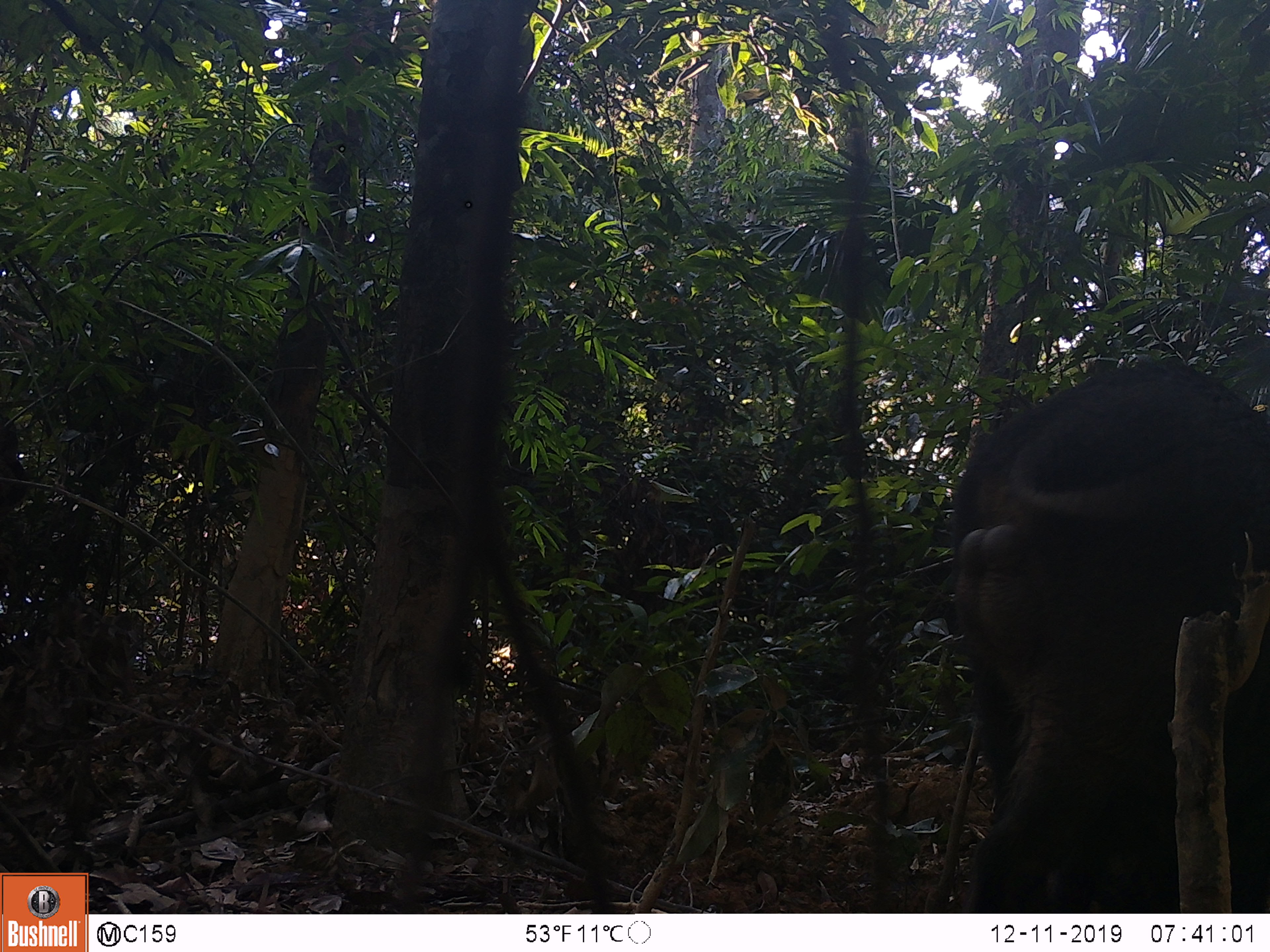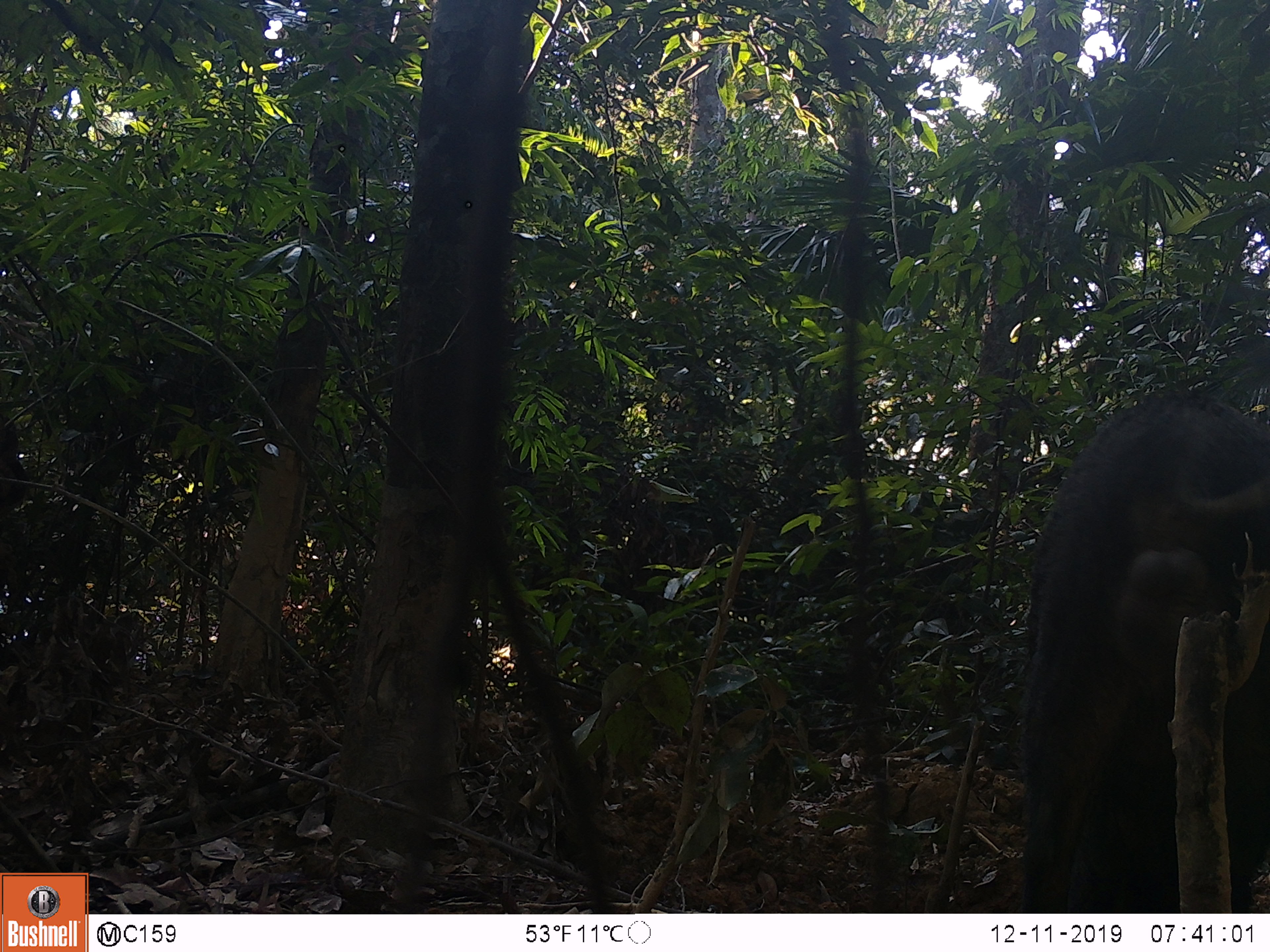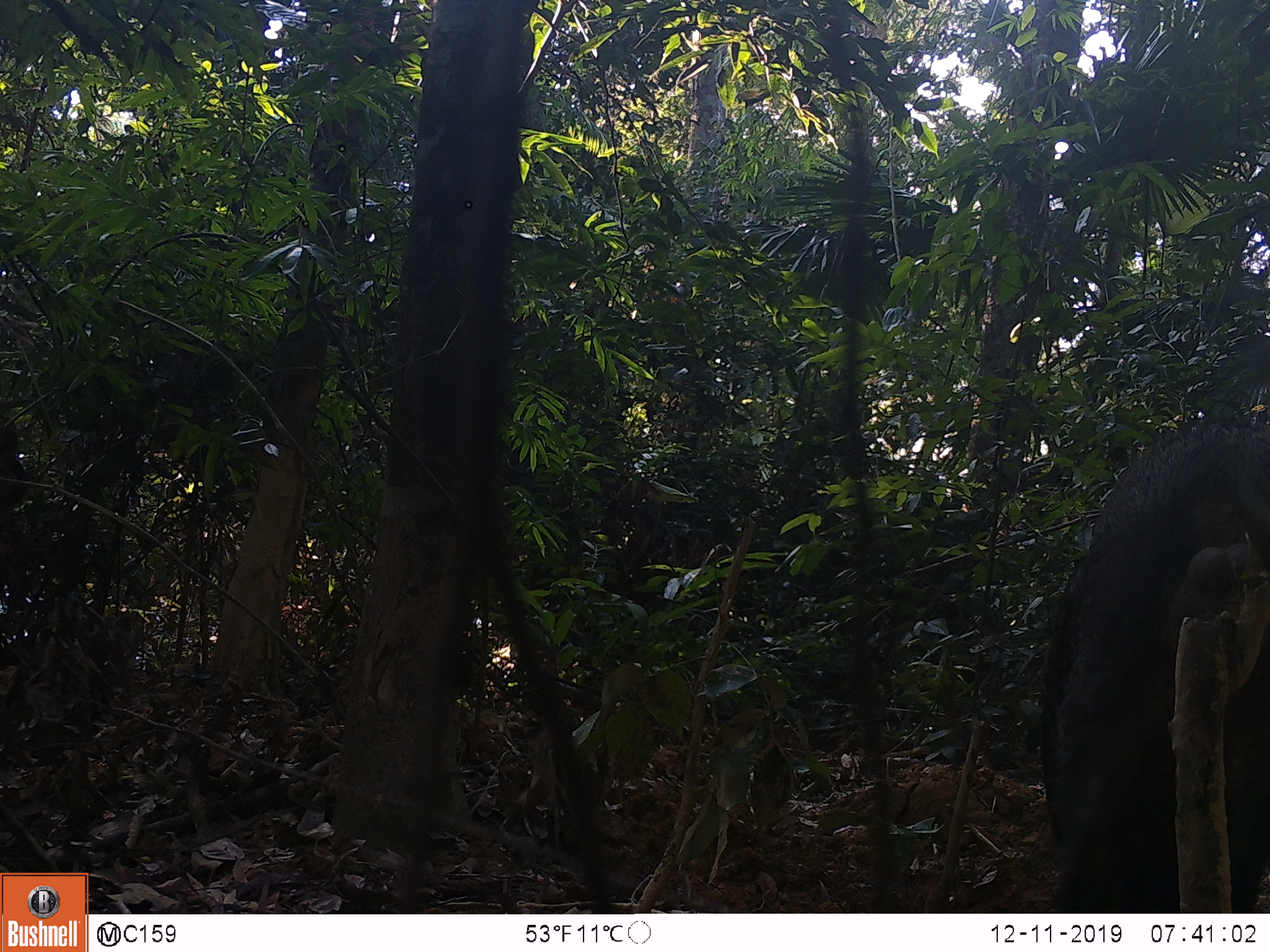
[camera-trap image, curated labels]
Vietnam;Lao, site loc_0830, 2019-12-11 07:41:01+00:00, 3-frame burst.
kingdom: Animalia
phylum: Chordata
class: Mammalia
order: Artiodactyla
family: Suidae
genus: Sus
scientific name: Sus scrofa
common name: eurasian wild pig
Eurasian wild pig (Sus scrofa). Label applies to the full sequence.